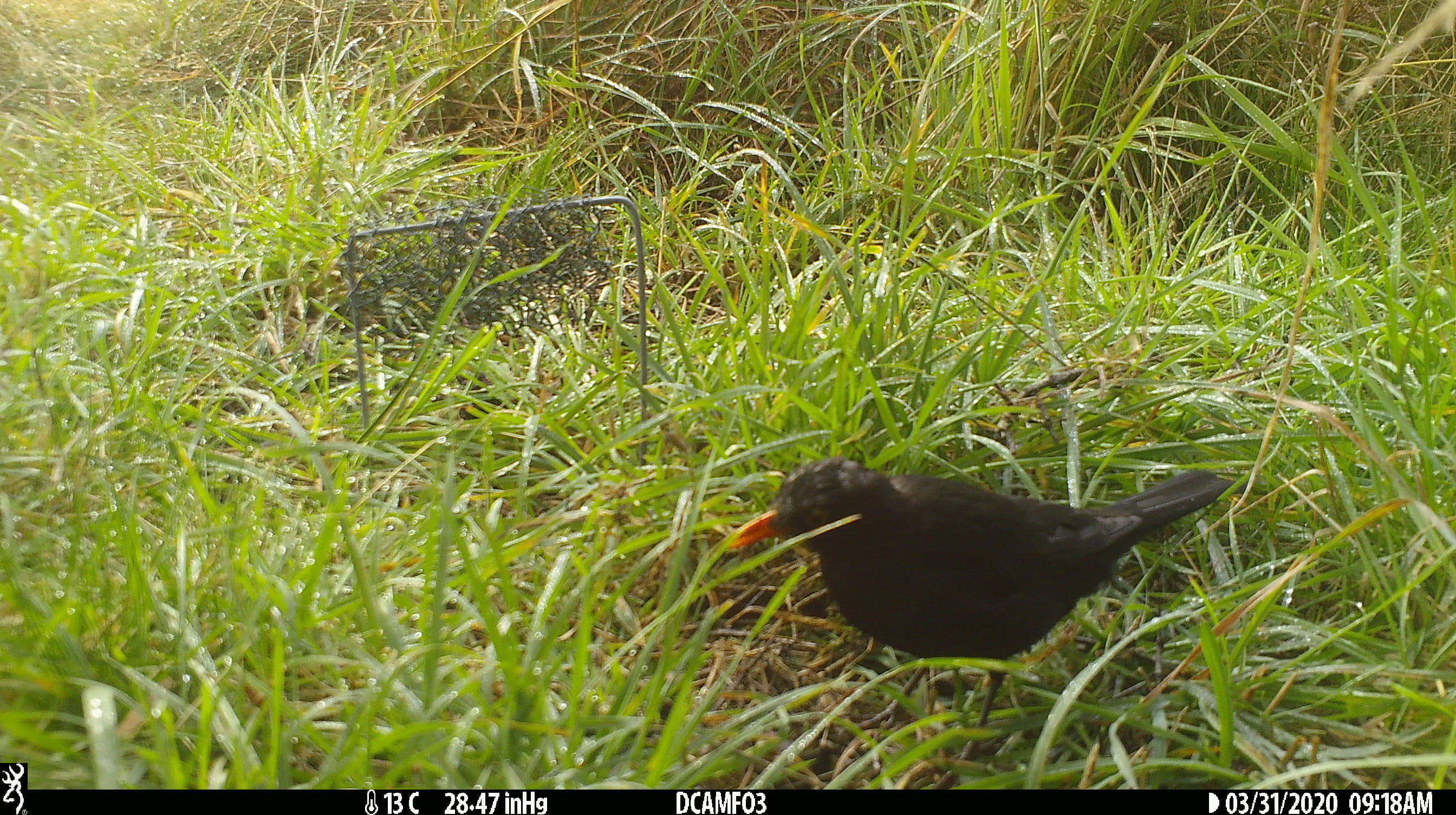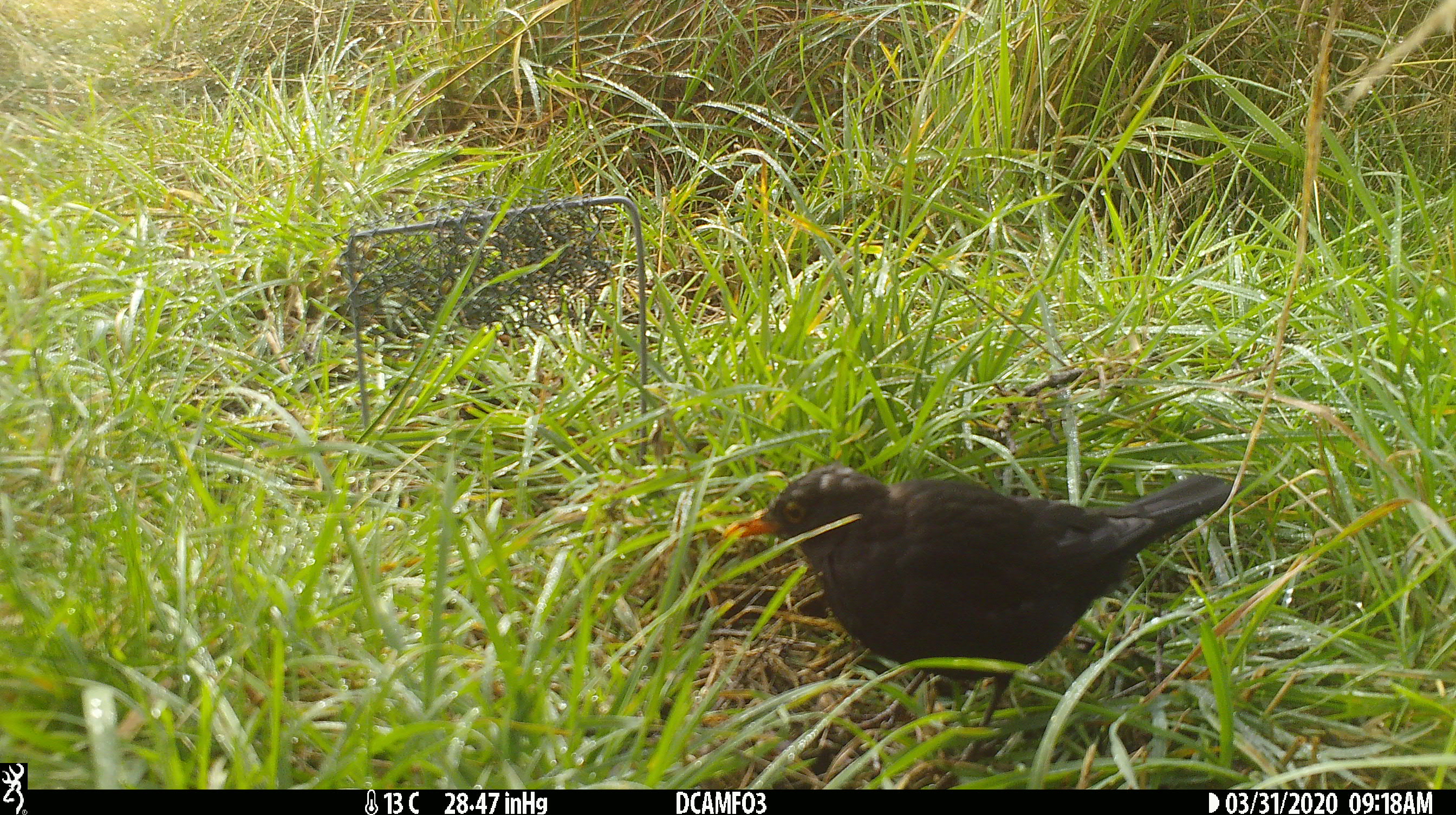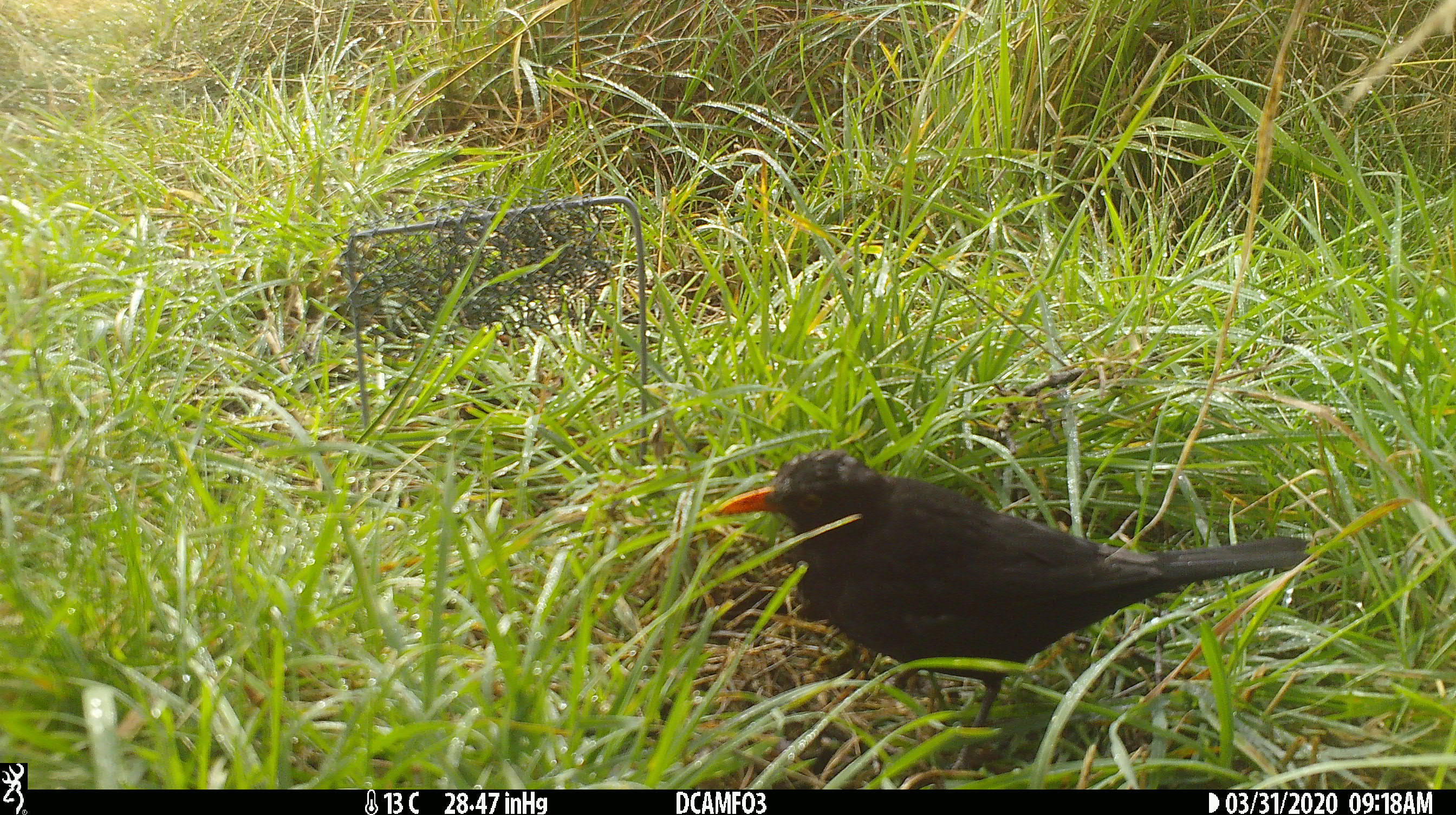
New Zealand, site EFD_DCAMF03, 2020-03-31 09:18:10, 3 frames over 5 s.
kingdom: Animalia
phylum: Chordata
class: Aves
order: Passeriformes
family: Turdidae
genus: Turdus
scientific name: Turdus merula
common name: eurasian blackbird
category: blackbird